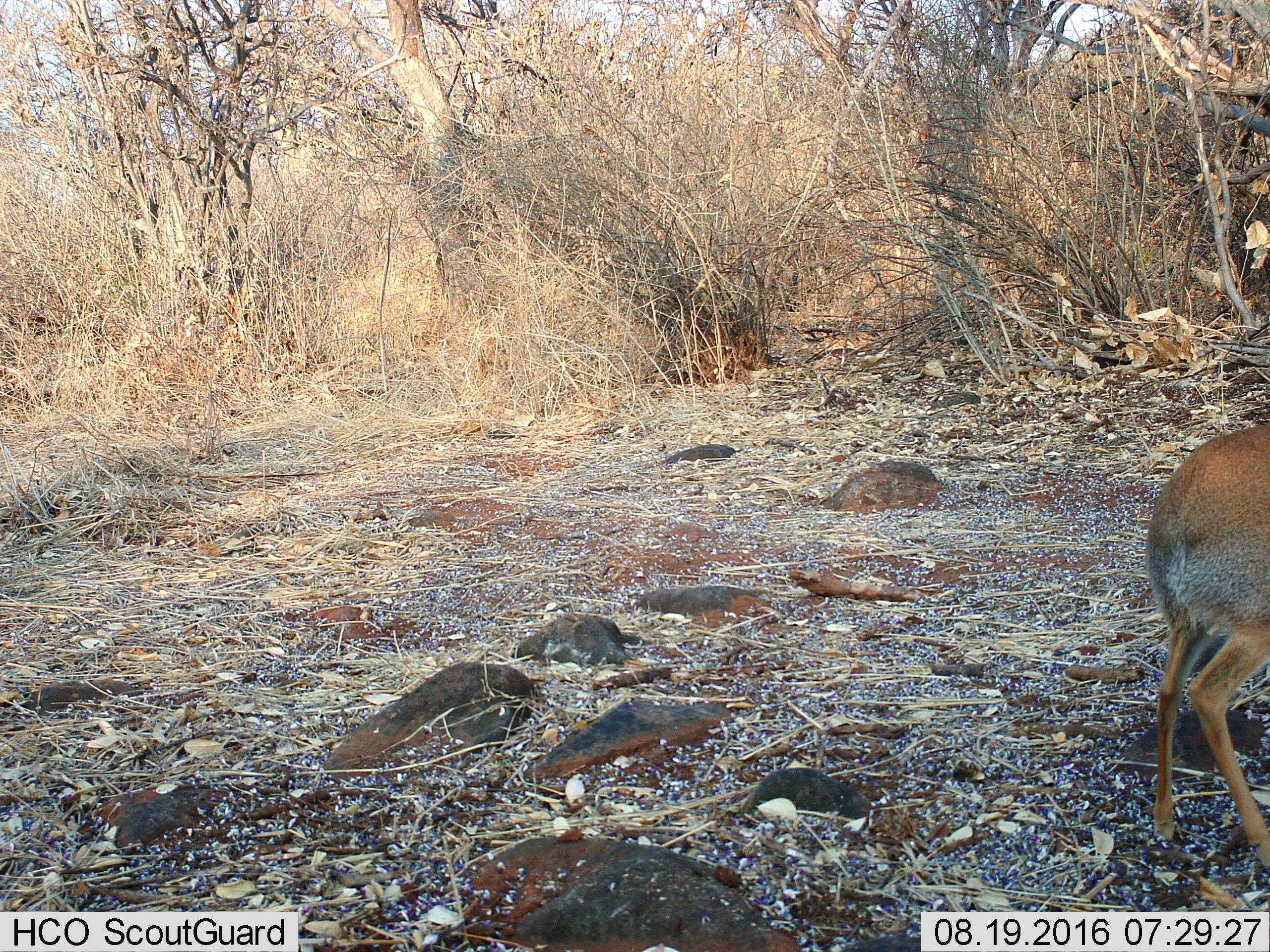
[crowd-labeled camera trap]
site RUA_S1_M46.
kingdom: Animalia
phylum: Chordata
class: Mammalia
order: Artiodactyla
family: Bovidae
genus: Madoqua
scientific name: Madoqua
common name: dik-dik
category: dikdik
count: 1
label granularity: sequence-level